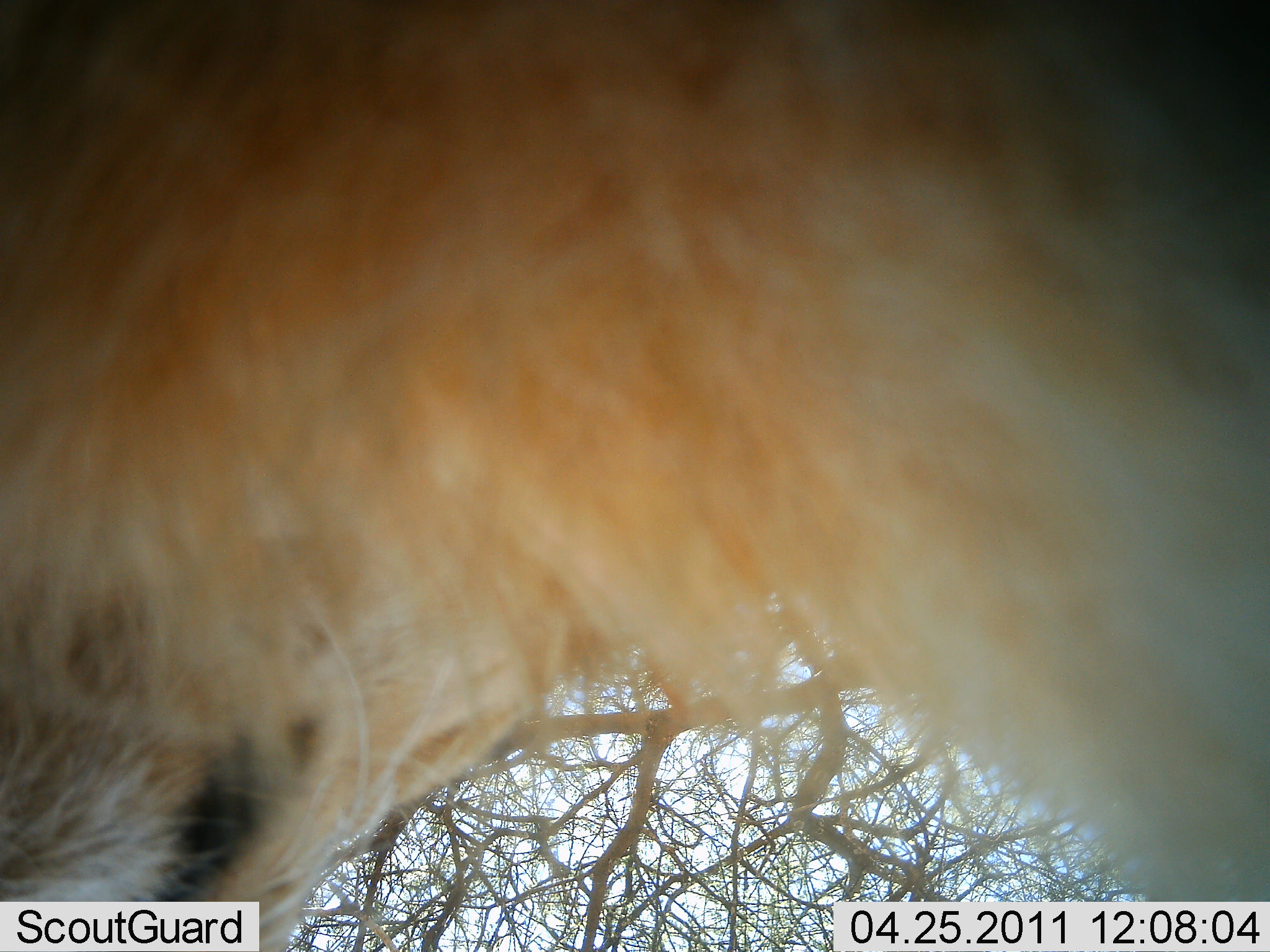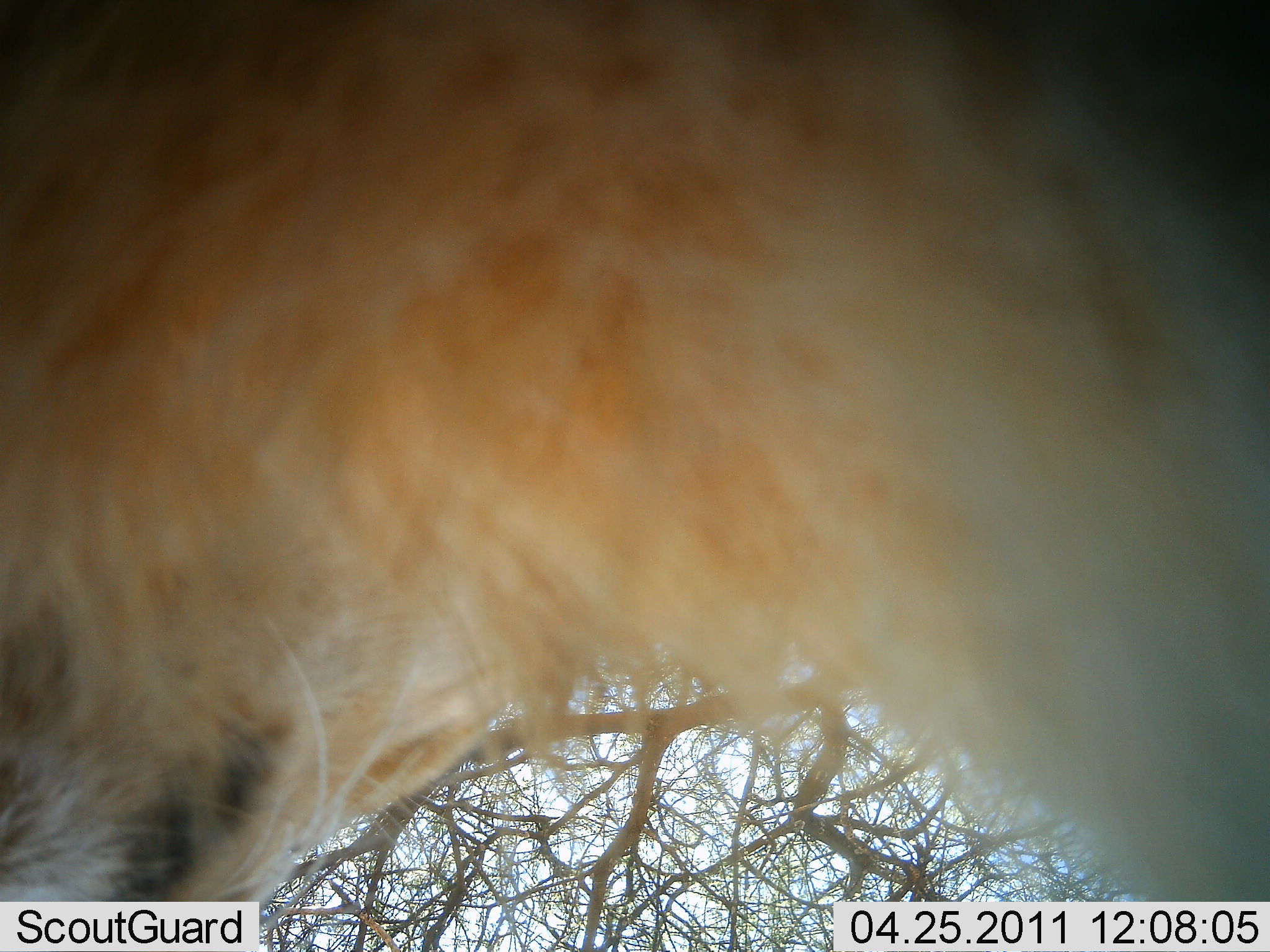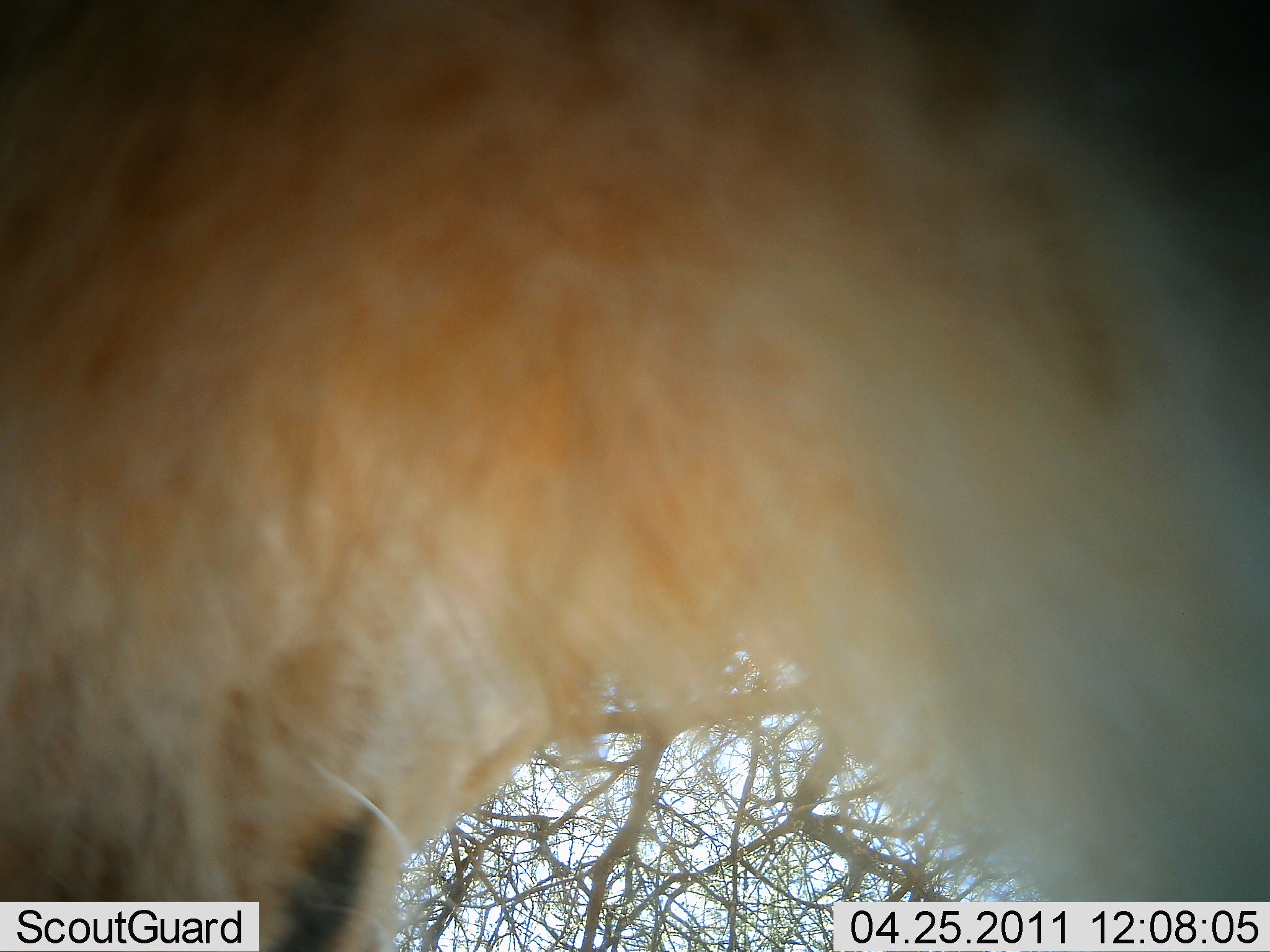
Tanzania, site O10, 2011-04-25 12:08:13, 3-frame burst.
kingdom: Animalia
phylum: Chordata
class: Mammalia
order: Carnivora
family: Felidae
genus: Panthera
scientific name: Panthera leo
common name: lion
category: lionmale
Lionmale (lion) (Panthera leo), count 1. Behavior (volunteer vote fractions): standing 43%, resting 29%, moving 0%, interacting 29%. Young present (vote fraction): 0%. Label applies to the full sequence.